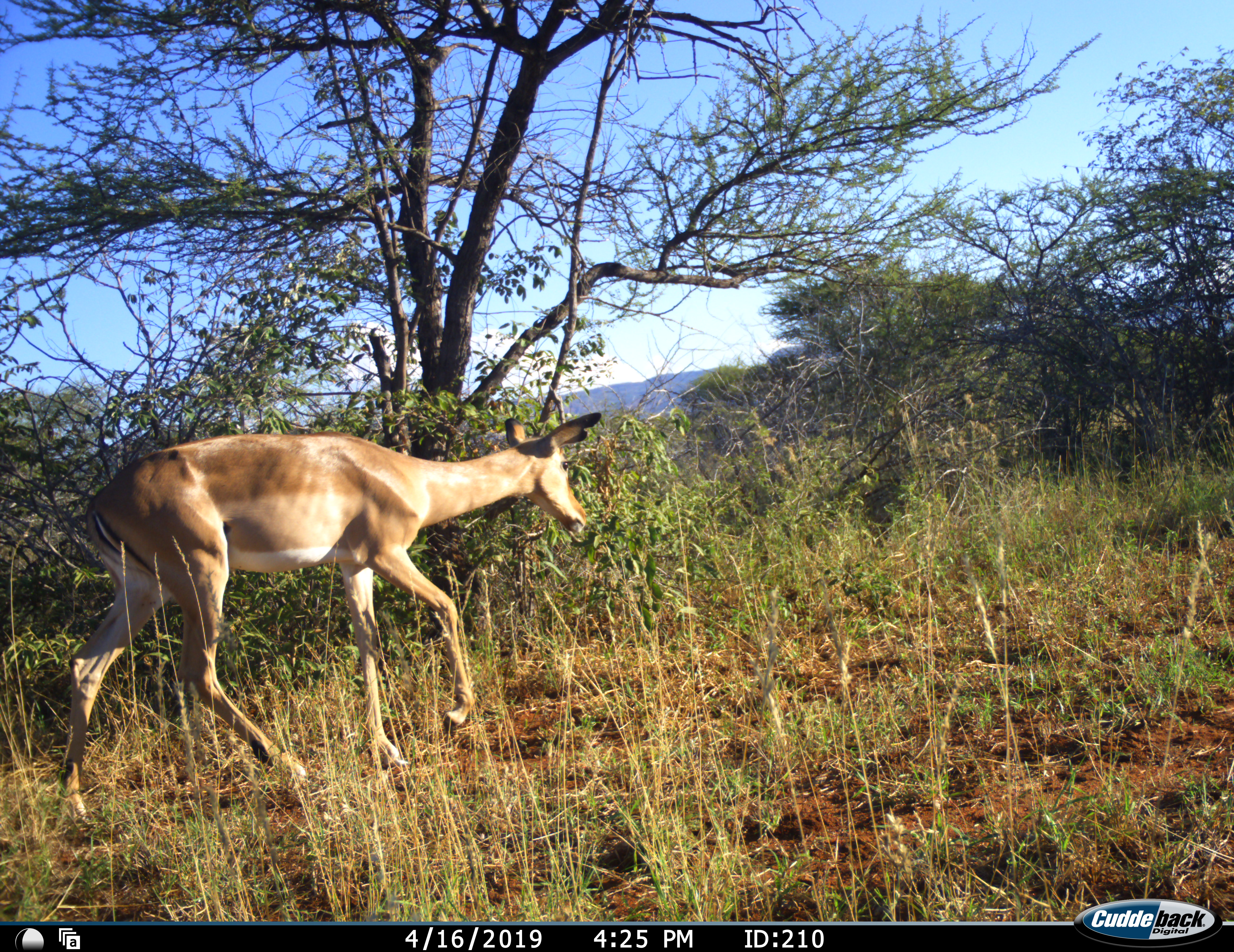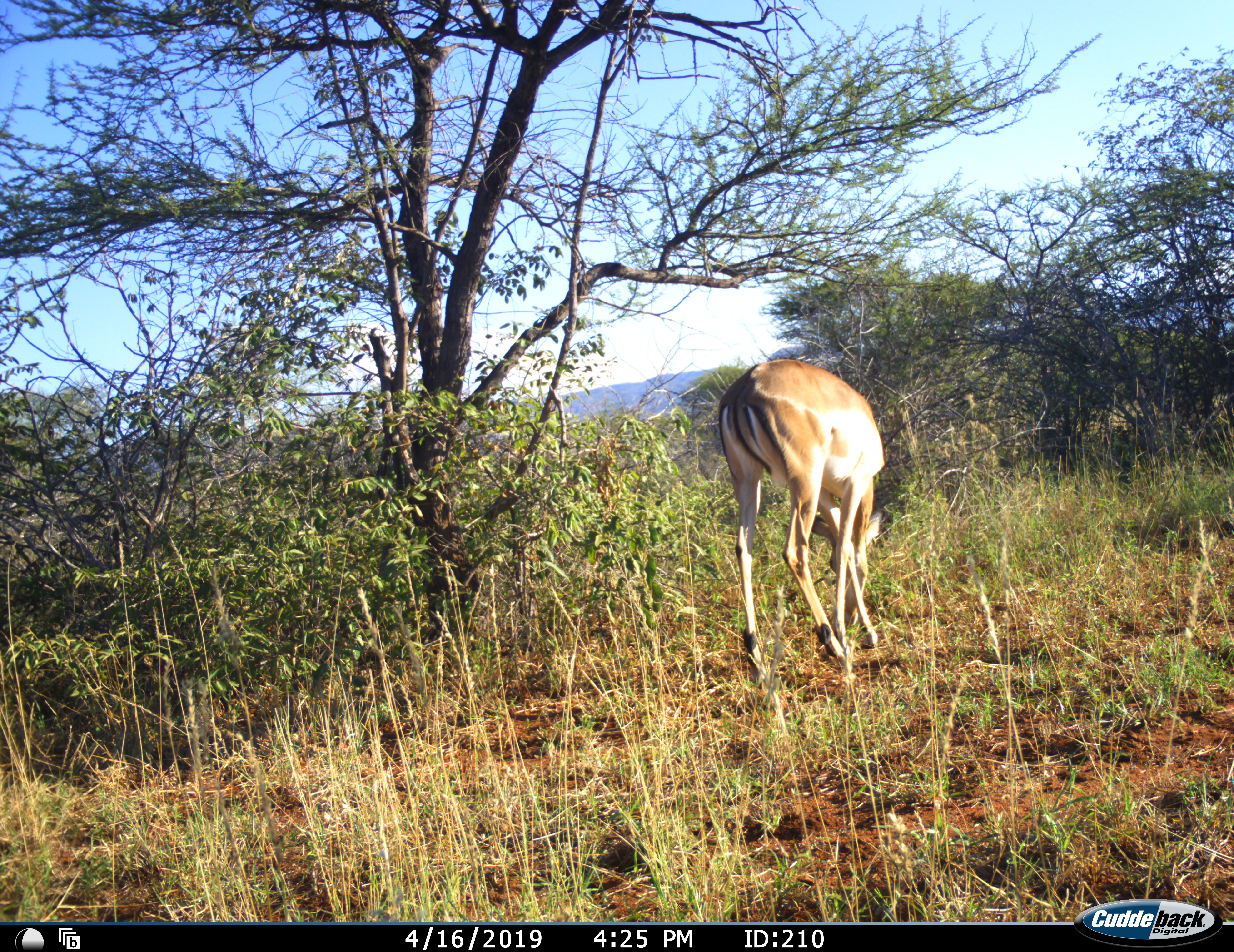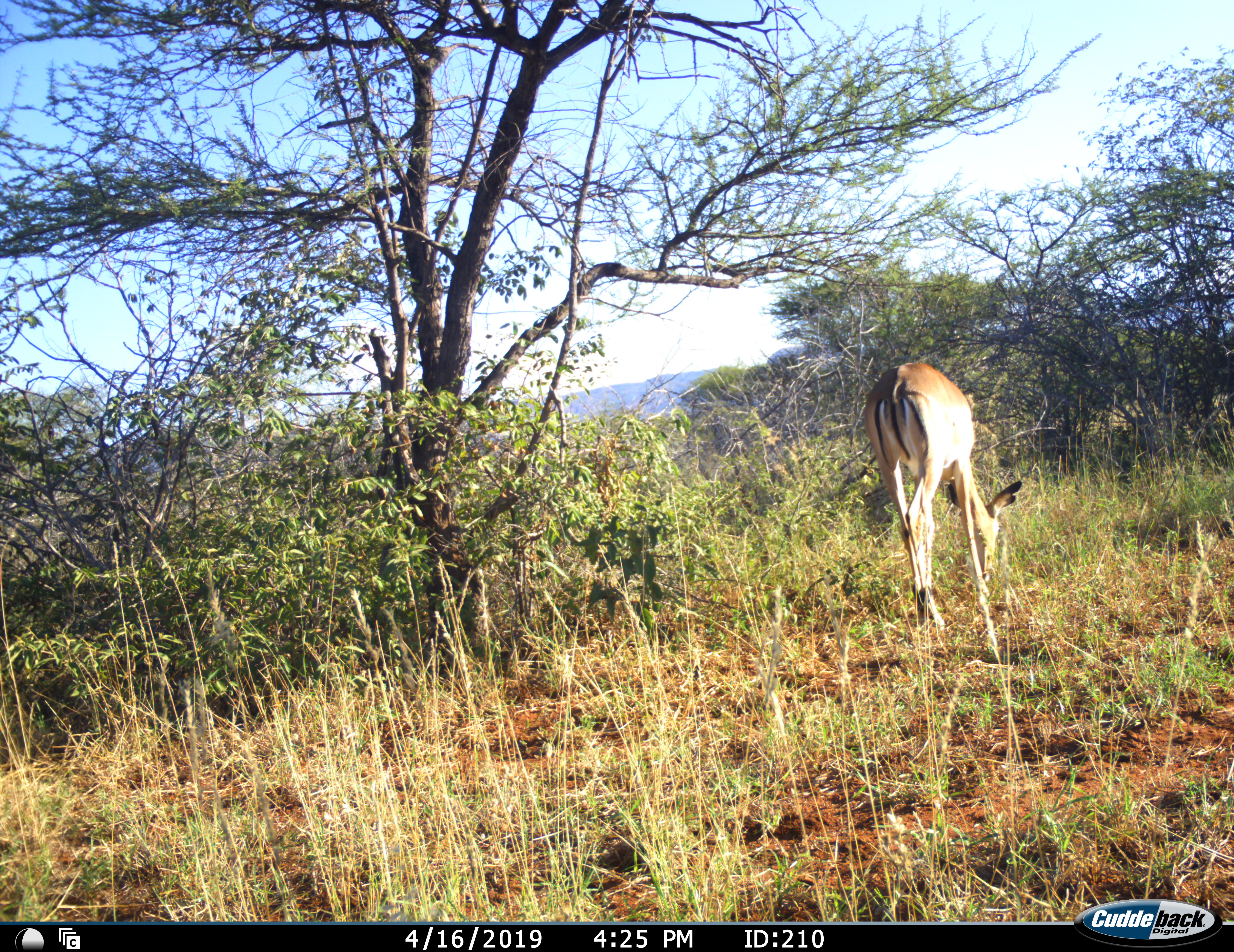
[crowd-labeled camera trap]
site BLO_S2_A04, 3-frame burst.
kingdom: Animalia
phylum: Chordata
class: Mammalia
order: Artiodactyla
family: Bovidae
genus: Aepyceros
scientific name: Aepyceros melampus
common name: impala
Impala (Aepyceros melampus), count 1. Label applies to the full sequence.